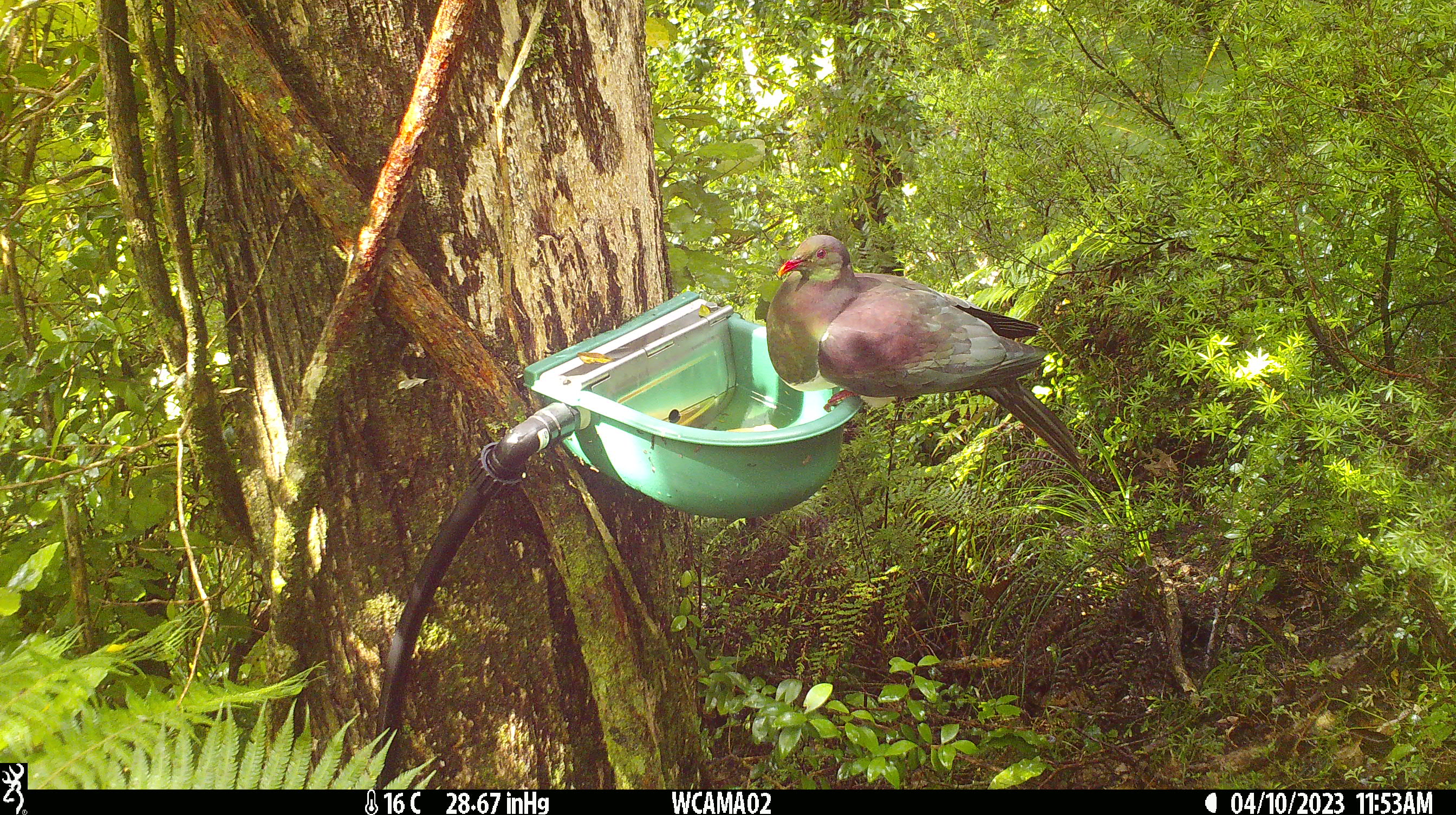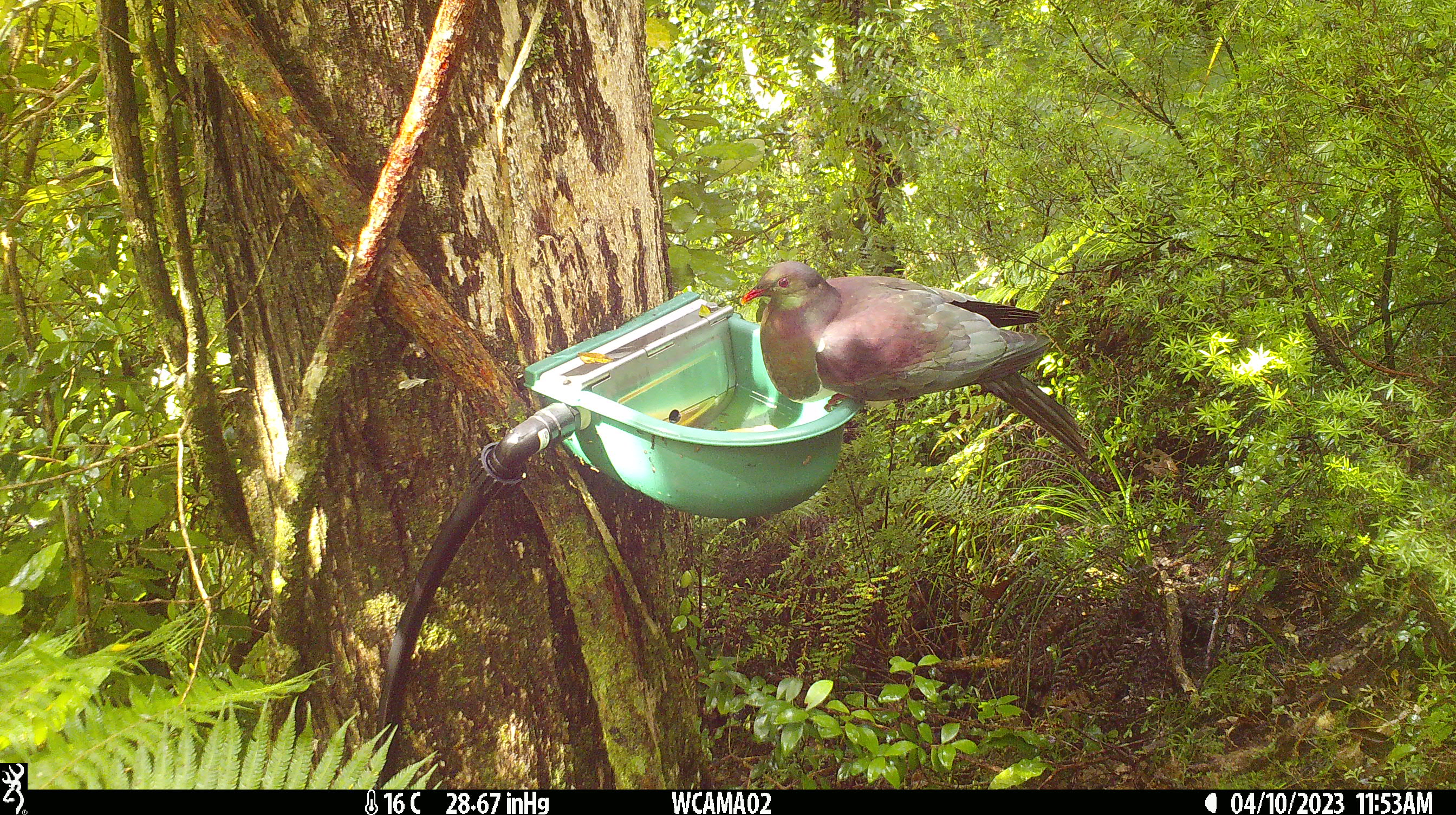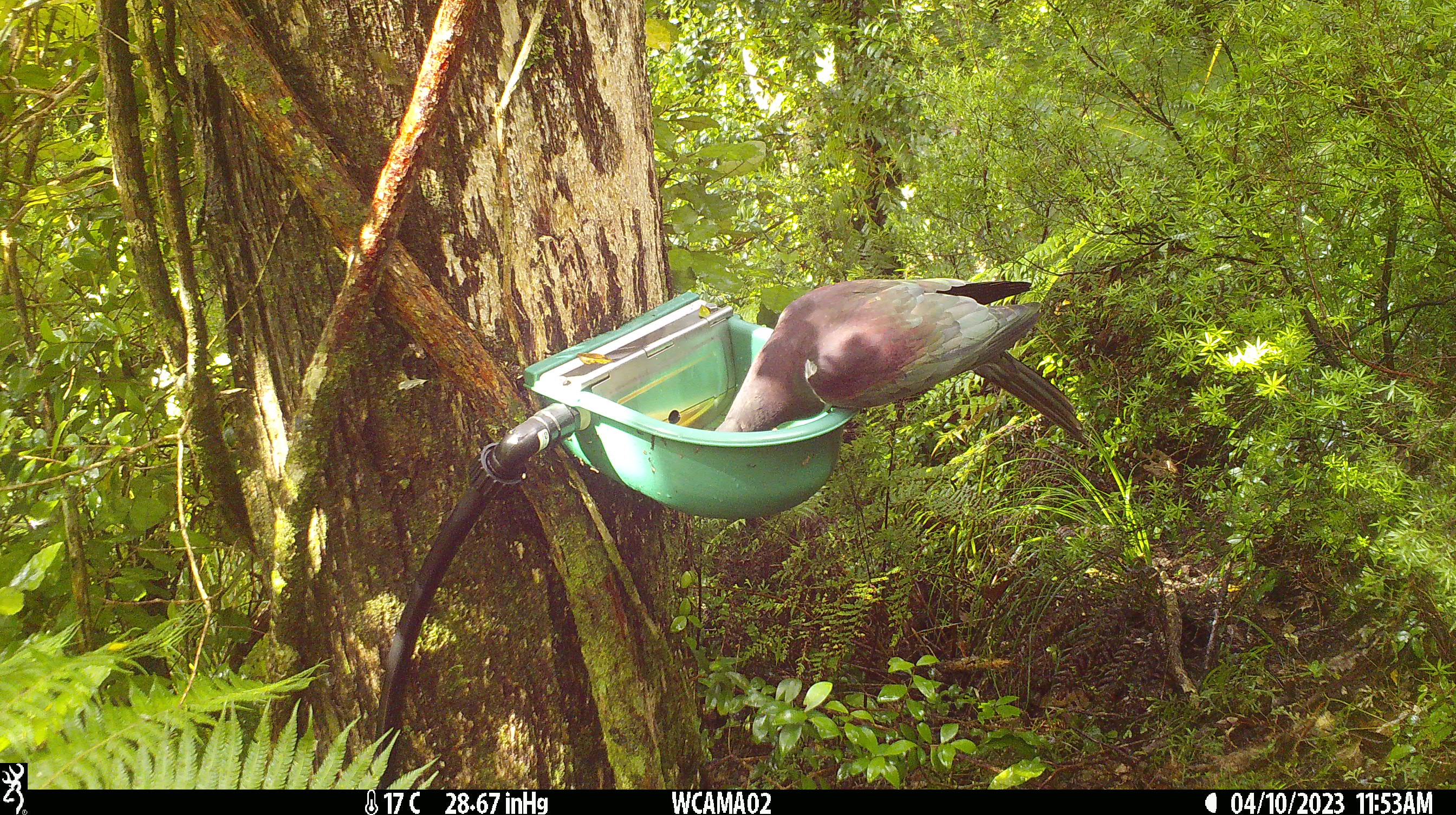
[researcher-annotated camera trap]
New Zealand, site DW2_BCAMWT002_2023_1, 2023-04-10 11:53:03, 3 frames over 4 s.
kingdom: Animalia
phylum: Chordata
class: Aves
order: Columbiformes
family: Columbidae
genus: Hemiphaga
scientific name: Hemiphaga novaeseelandiae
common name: new zealand pigeon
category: kereru